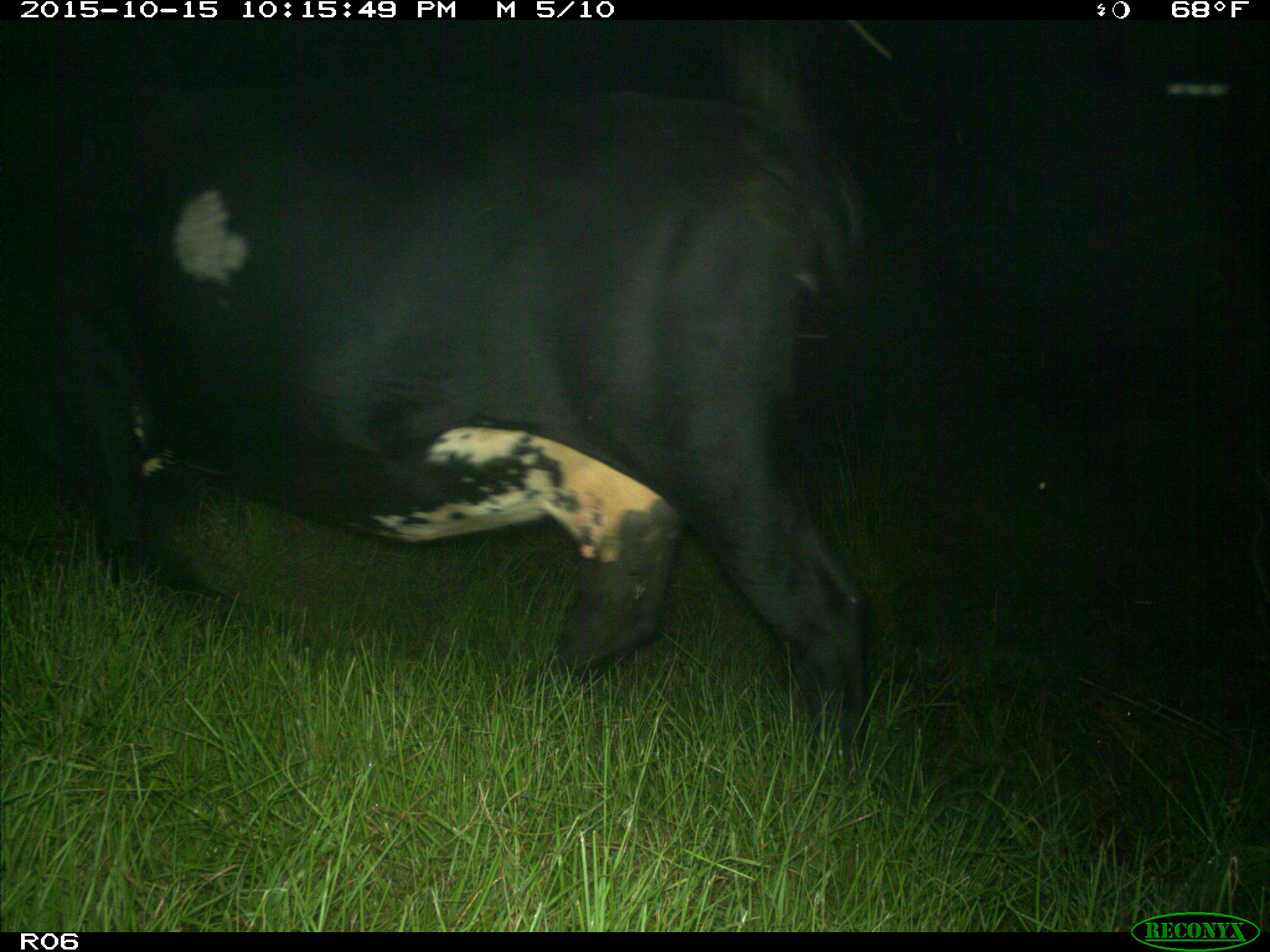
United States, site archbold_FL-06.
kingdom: Animalia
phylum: Chordata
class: Mammalia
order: Artiodactyla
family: Bovidae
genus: Bos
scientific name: Bos taurus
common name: domestic cow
Bos taurus (domestic cow).